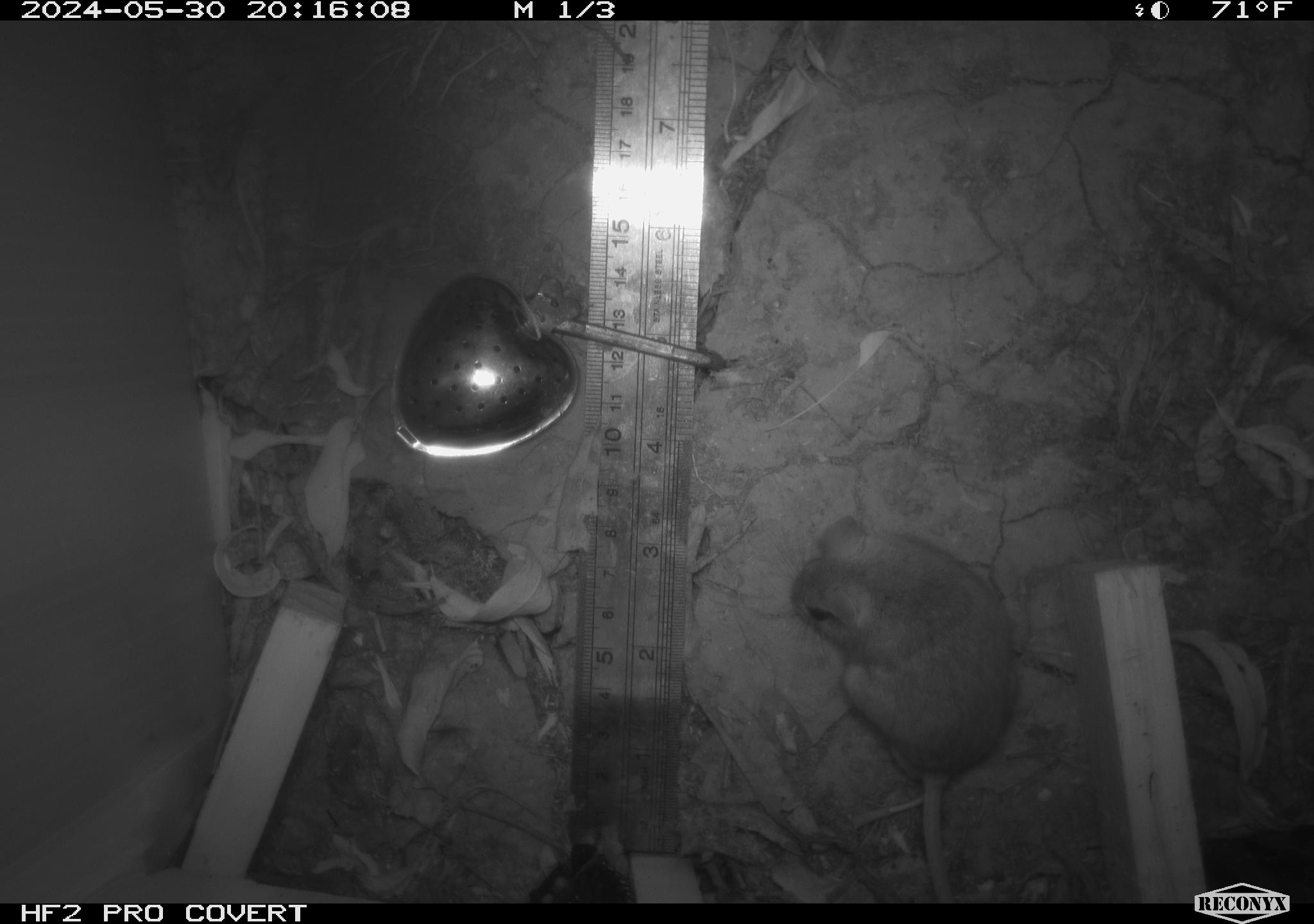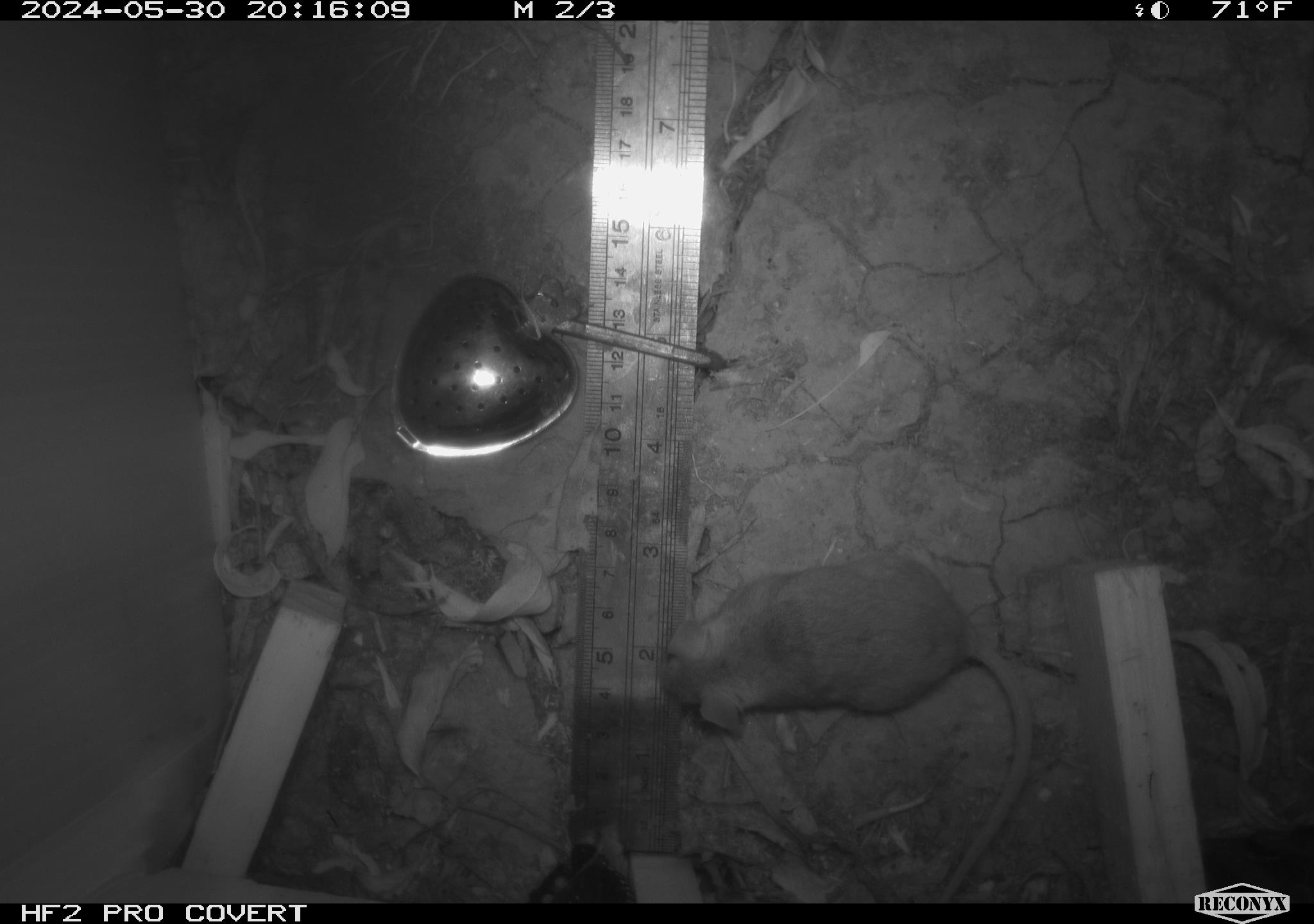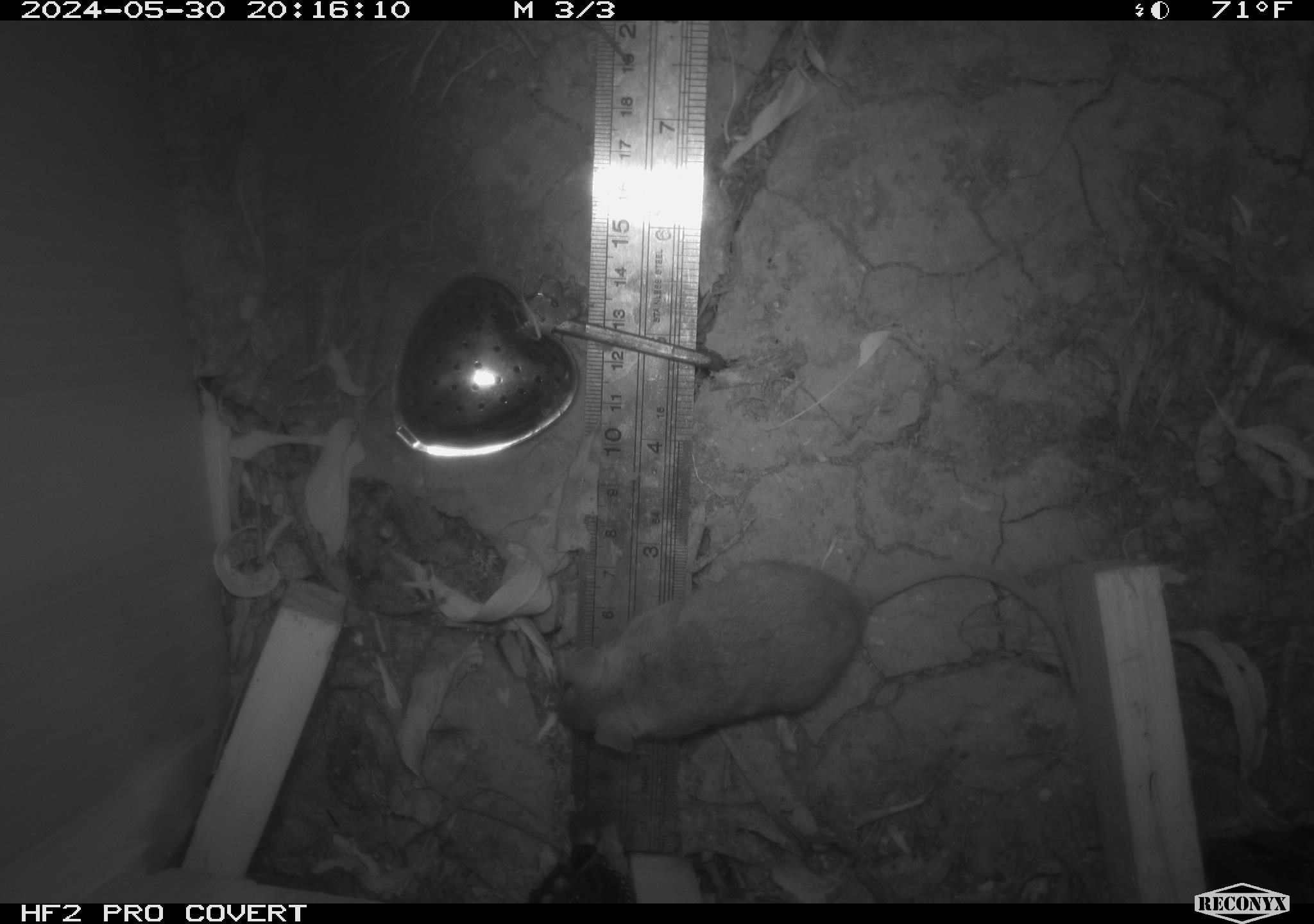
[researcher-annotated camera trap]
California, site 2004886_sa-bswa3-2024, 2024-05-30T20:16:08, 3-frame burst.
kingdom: Animalia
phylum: Chordata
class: Mammalia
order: Rodentia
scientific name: Rodentia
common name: mouse species